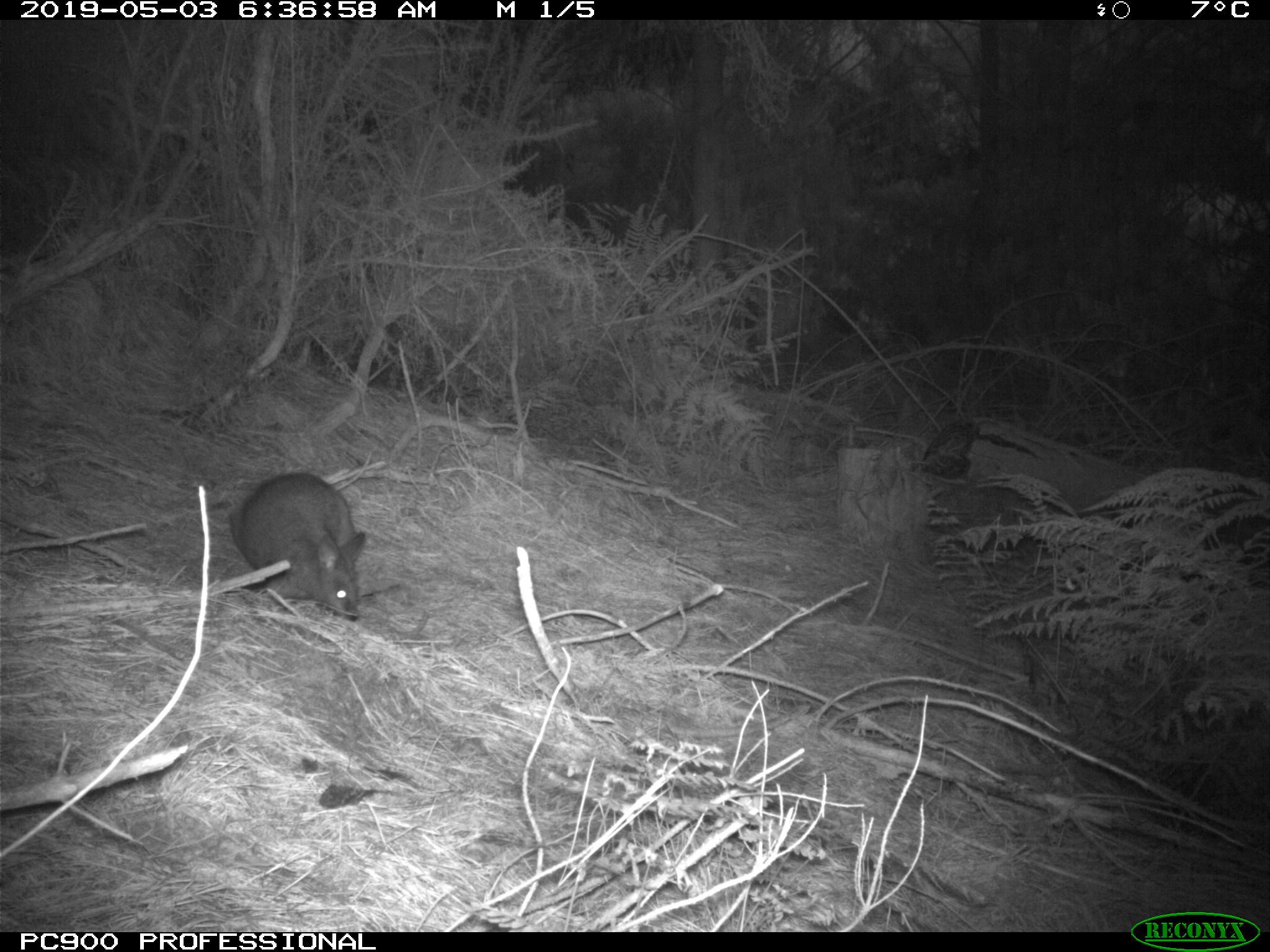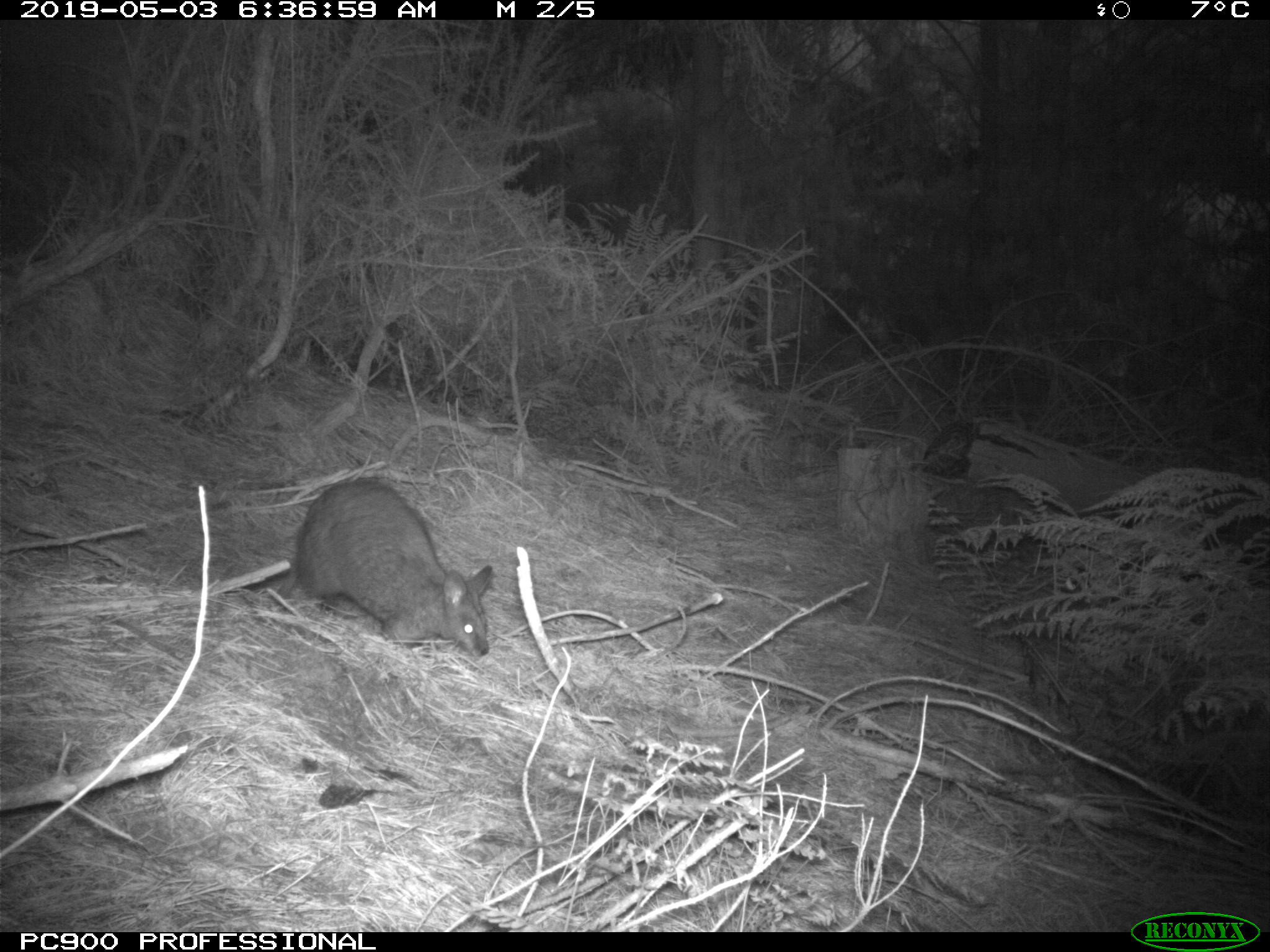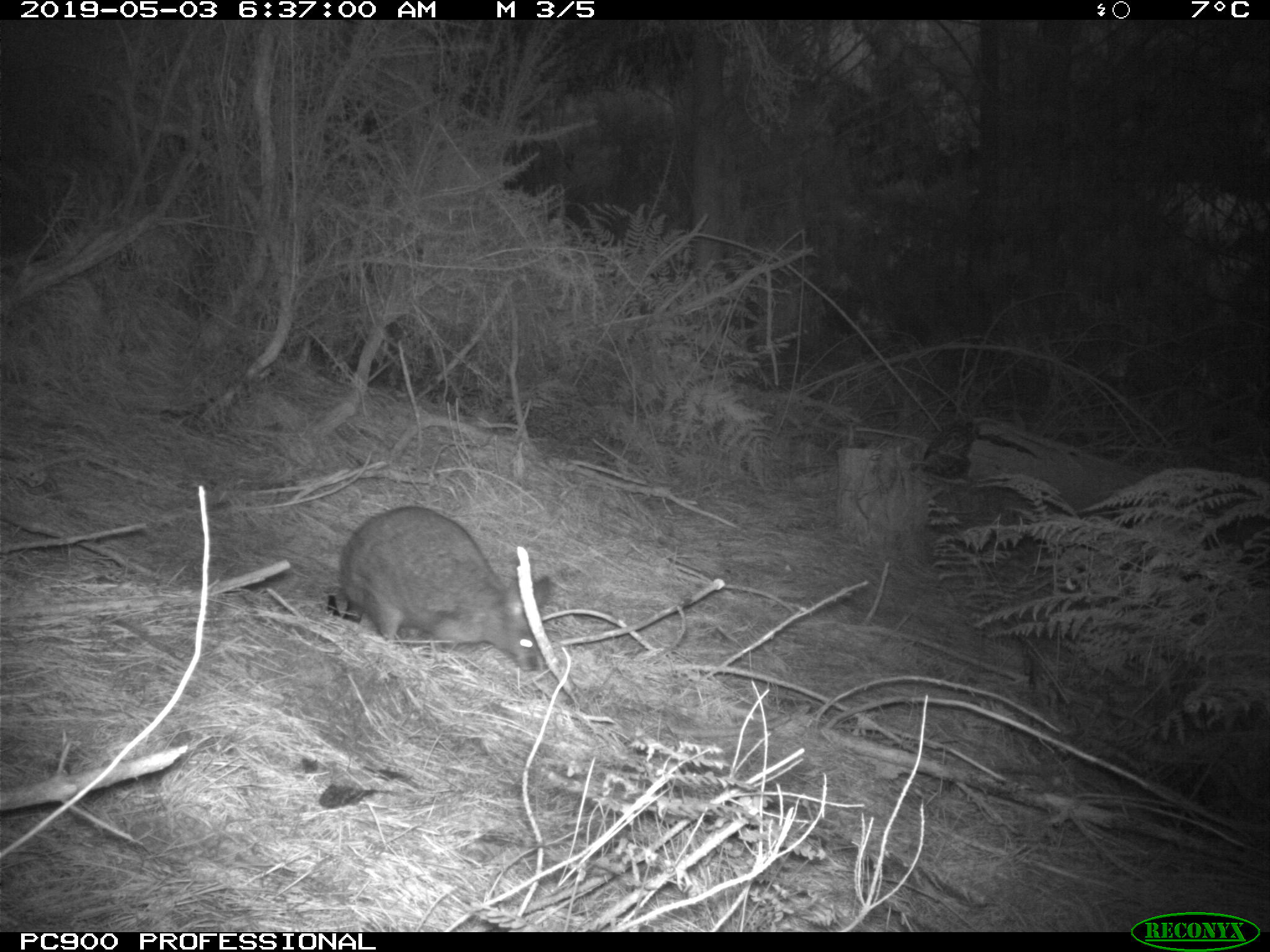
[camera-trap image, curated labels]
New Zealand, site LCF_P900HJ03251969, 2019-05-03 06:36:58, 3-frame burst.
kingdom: Animalia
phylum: Chordata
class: Mammalia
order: Diprotodontia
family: Macropodidae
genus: Notamacropus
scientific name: Notamacropus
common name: wallaby